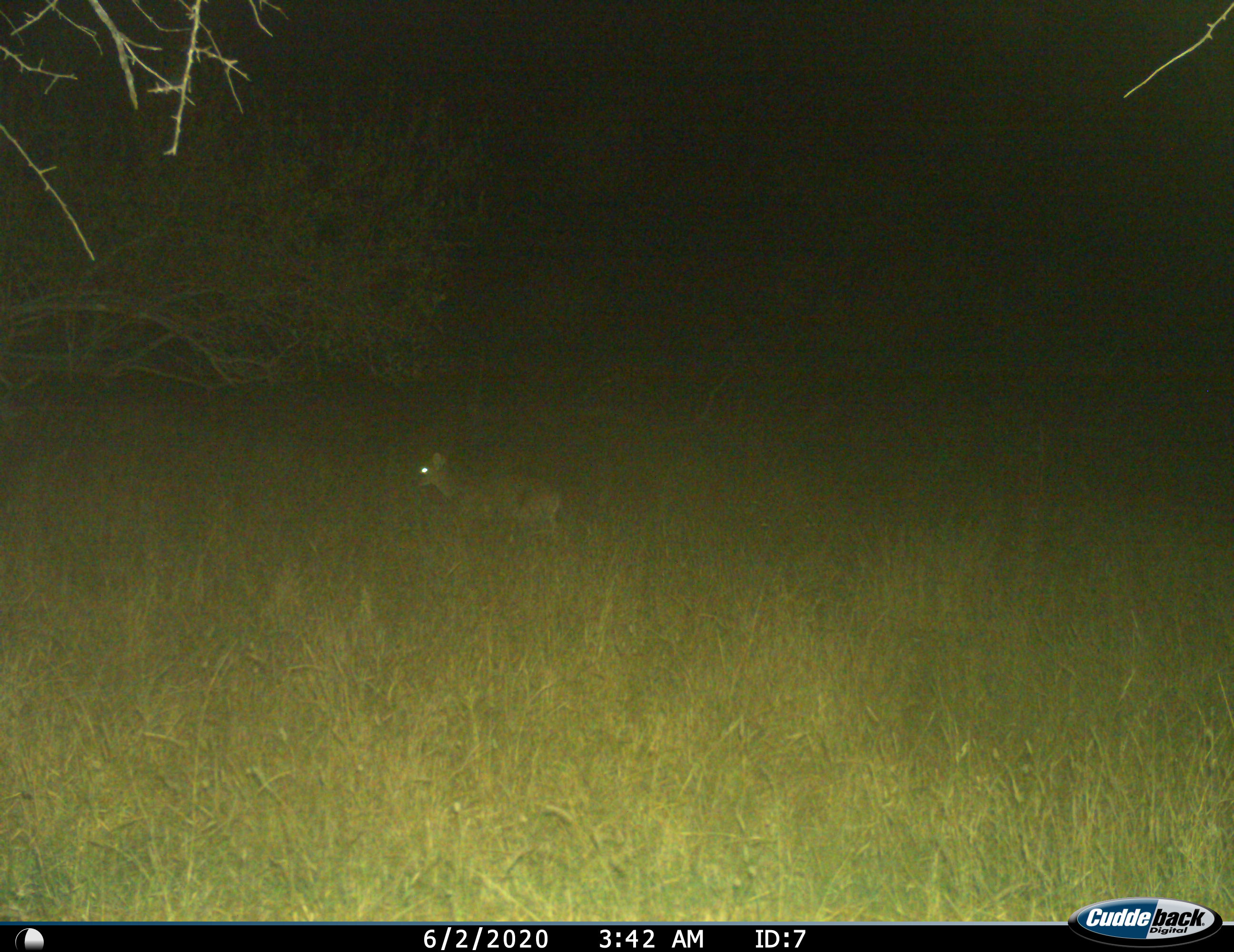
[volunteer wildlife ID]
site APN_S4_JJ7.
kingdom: Animalia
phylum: Chordata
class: Mammalia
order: Artiodactyla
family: Bovidae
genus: Sylvicapra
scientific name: Sylvicapra grimmia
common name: common duiker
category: duikercommongrey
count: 1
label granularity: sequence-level